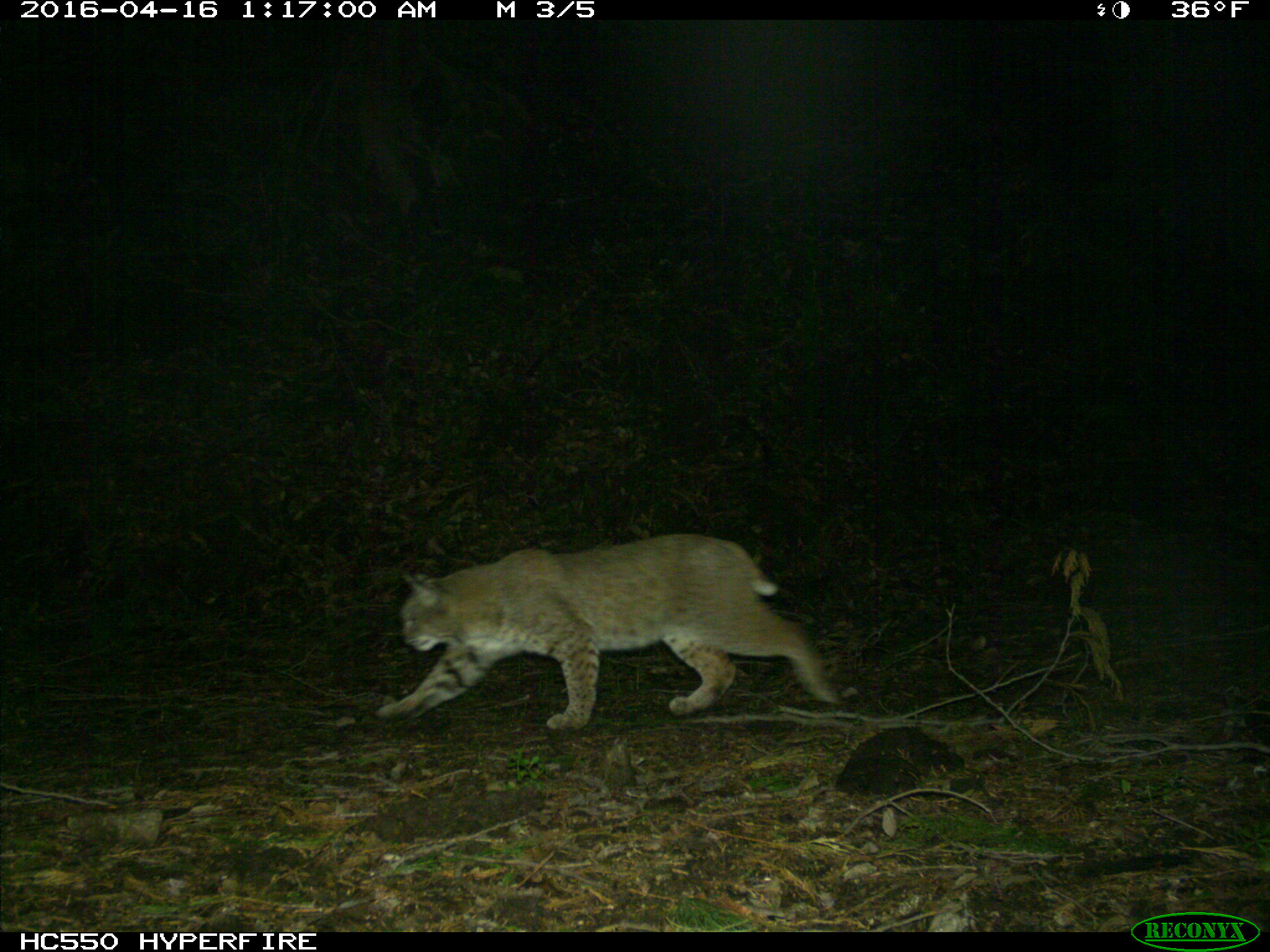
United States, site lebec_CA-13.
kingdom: Animalia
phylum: Chordata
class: Mammalia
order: Carnivora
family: Felidae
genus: Lynx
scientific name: Lynx rufus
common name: bobcat